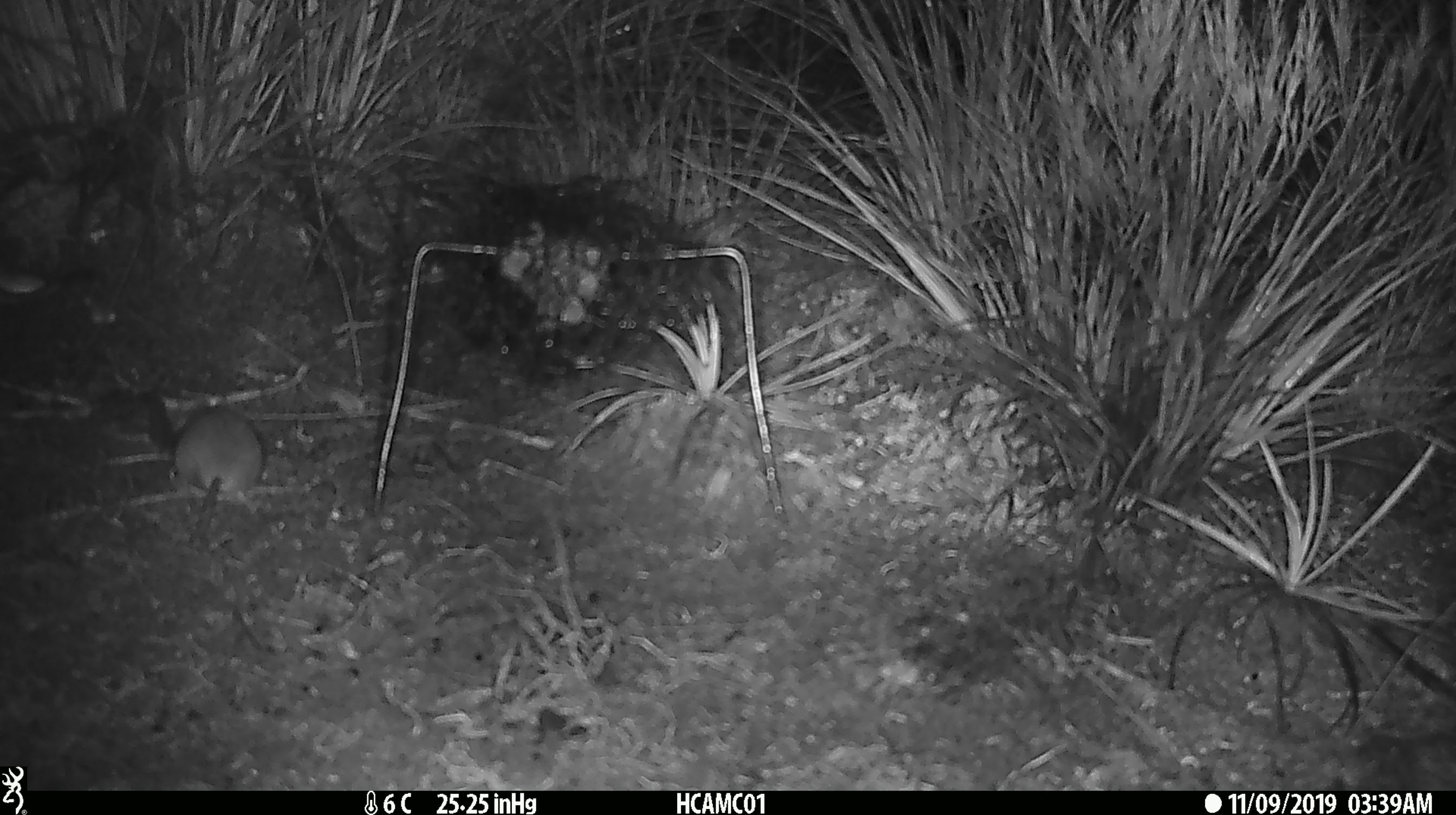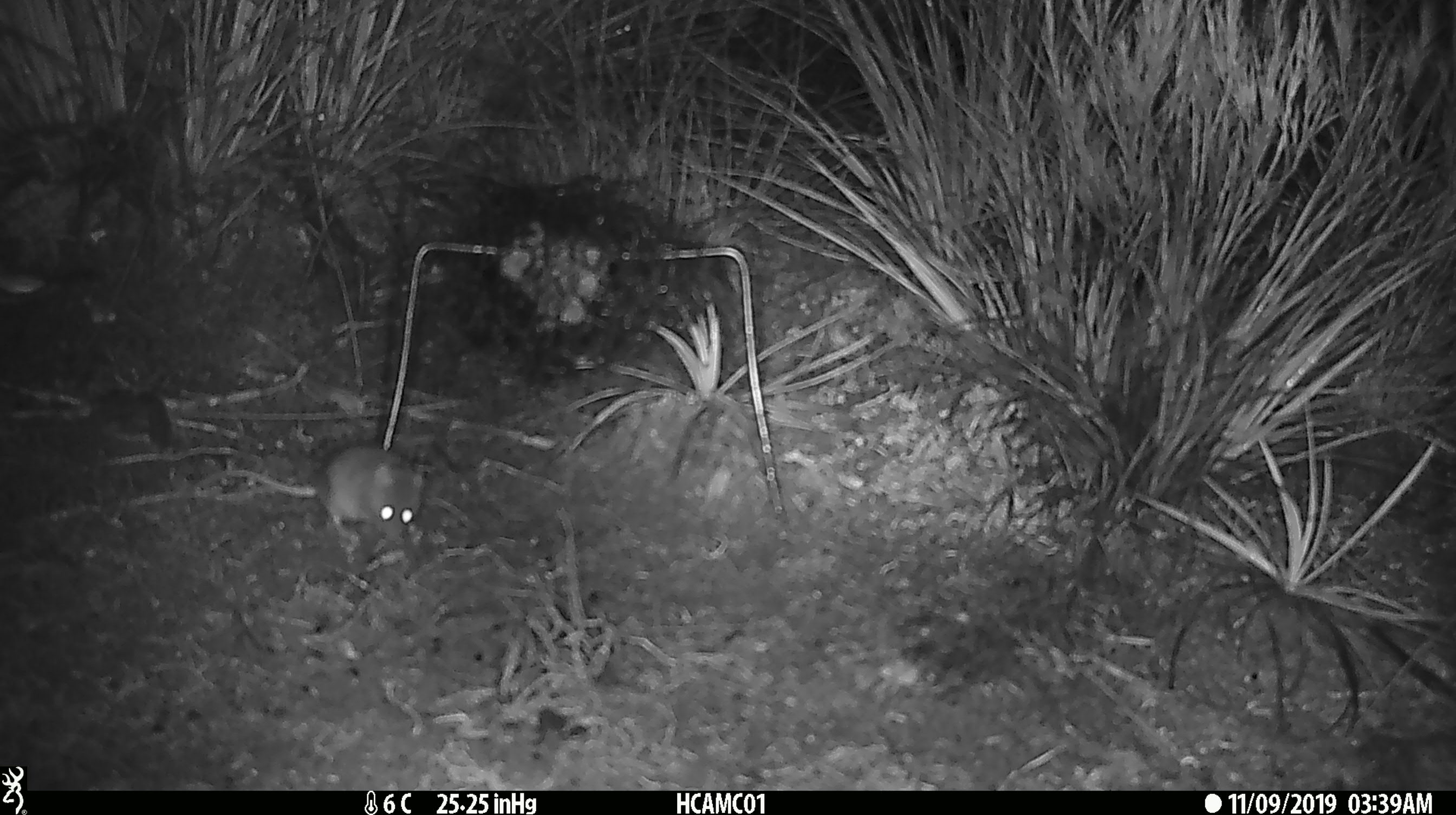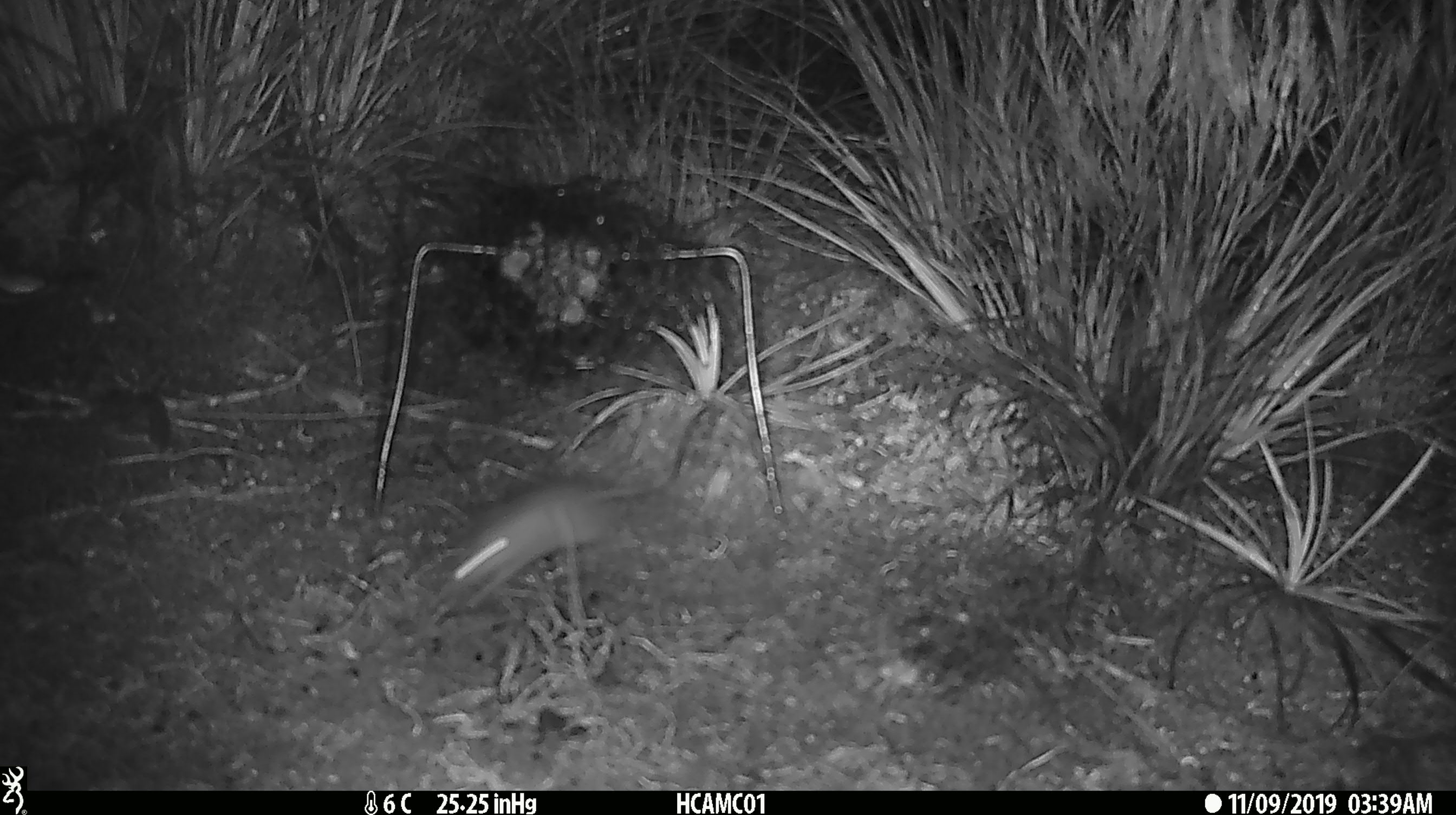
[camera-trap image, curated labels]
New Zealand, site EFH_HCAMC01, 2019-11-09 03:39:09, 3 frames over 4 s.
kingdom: Animalia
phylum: Chordata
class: Mammalia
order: Rodentia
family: Muridae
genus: Mus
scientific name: Mus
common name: mouse